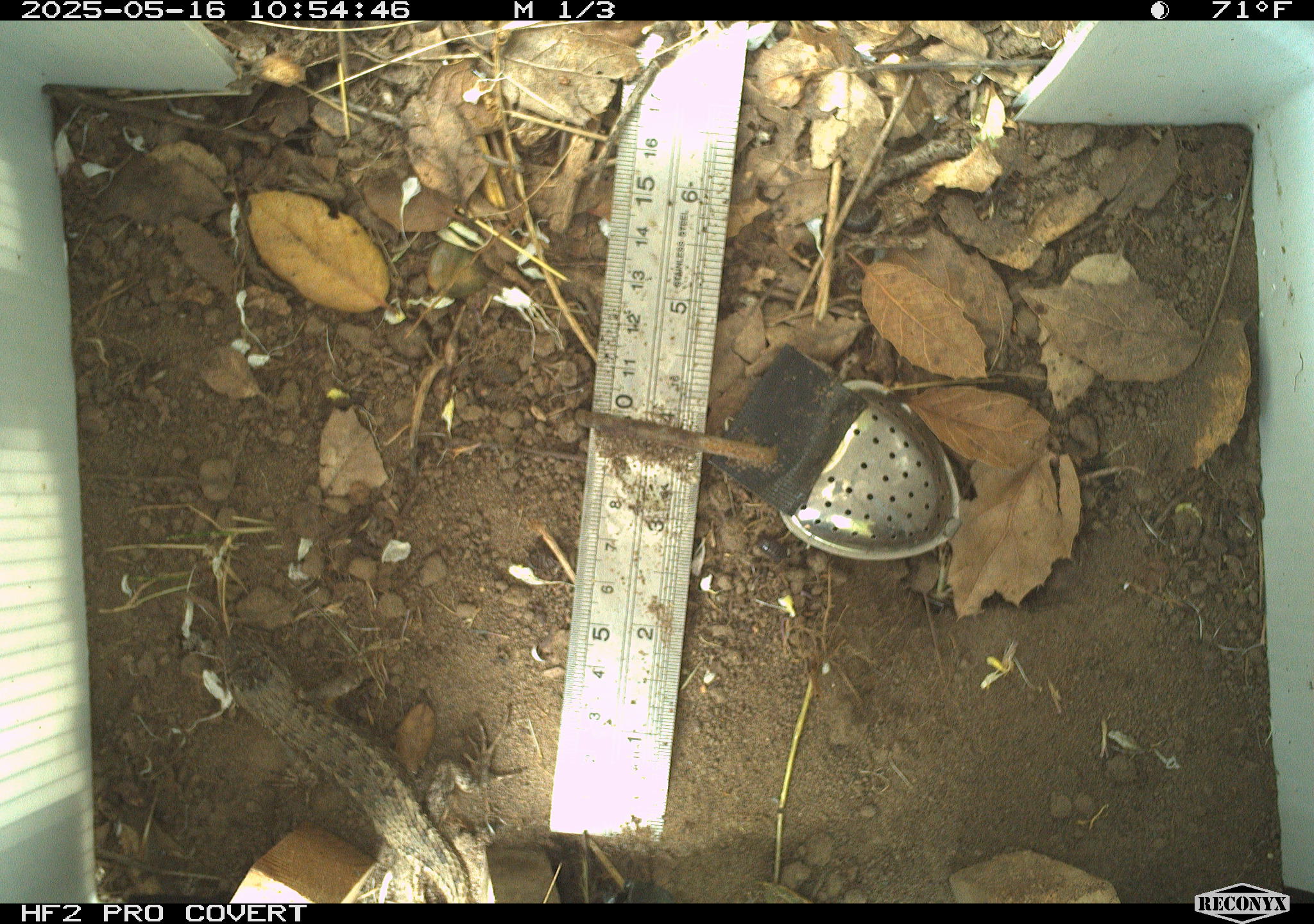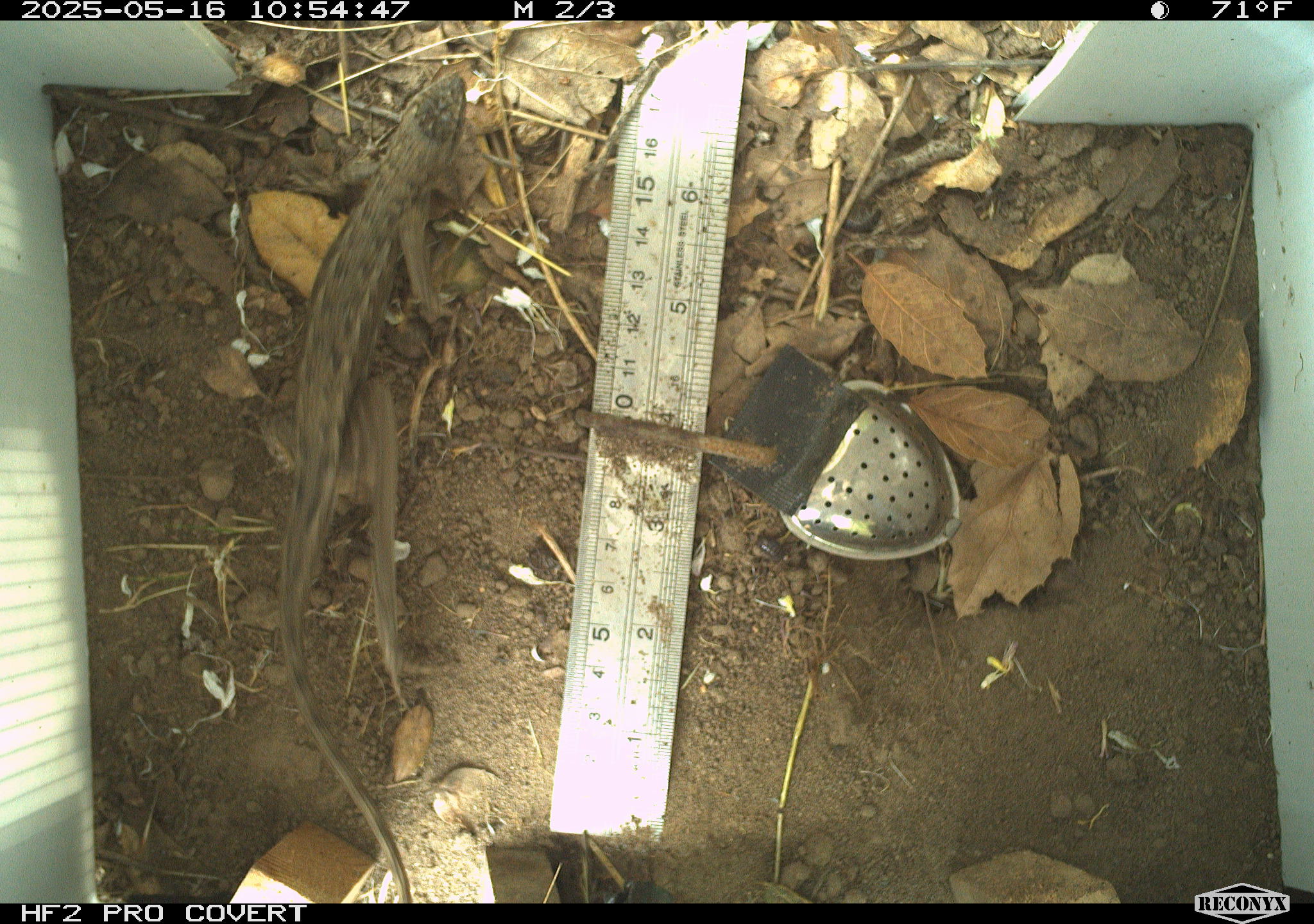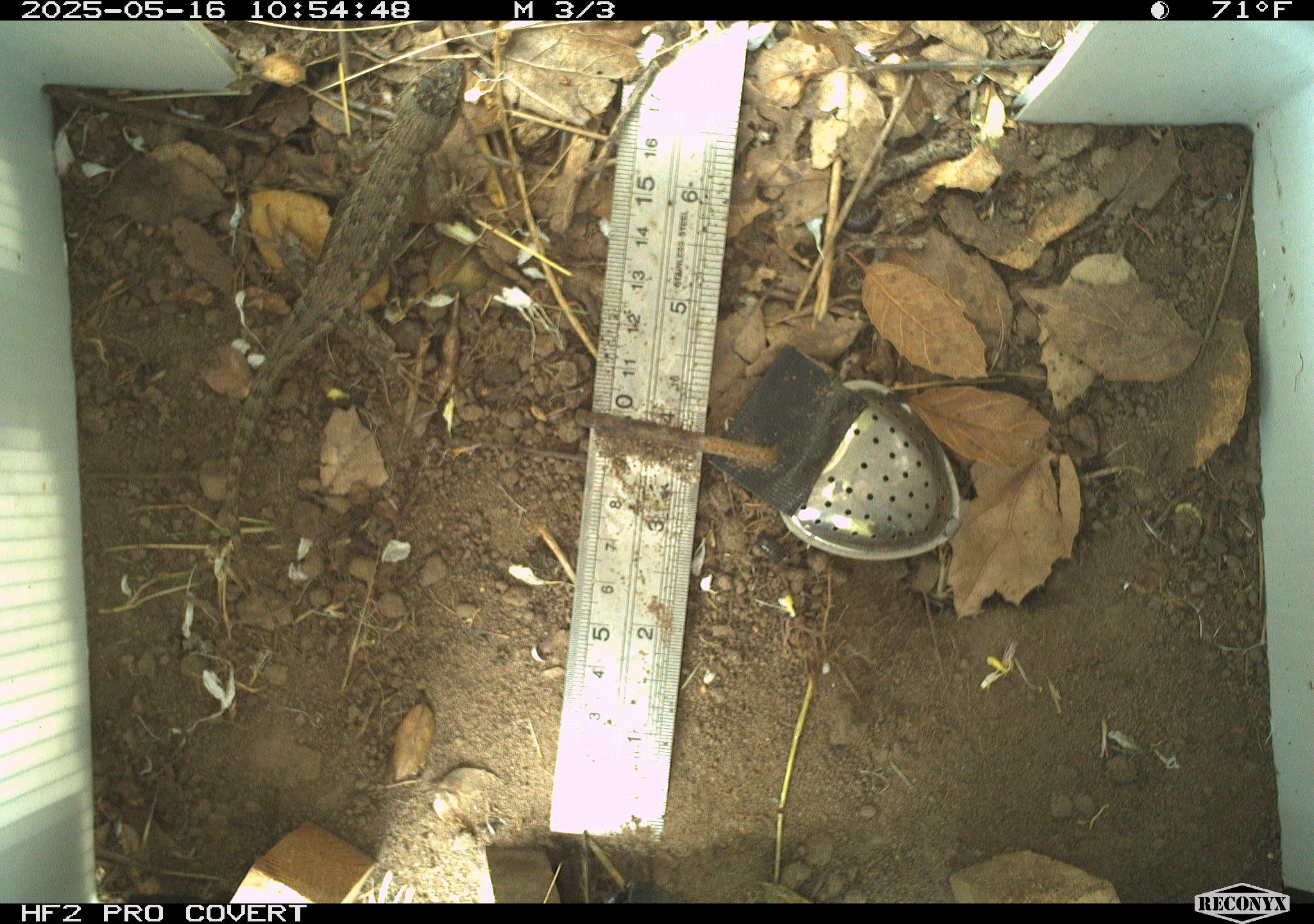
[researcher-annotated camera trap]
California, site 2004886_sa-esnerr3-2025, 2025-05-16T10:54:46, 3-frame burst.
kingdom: Animalia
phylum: Chordata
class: Reptilia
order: Squamata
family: Phrynosomatidae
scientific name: Phrynosomatidae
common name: north american spiny lizards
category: sceloporus/uta species